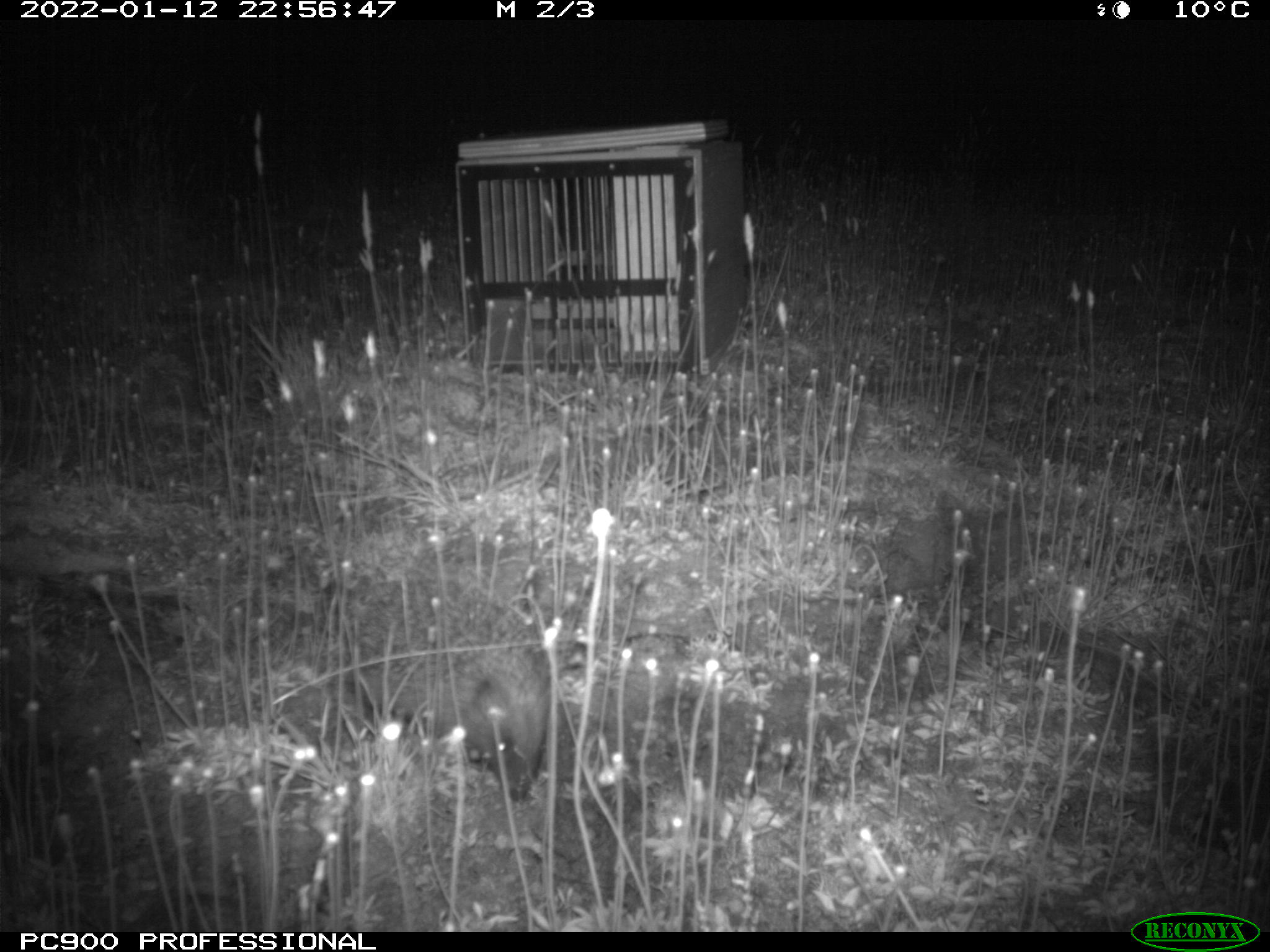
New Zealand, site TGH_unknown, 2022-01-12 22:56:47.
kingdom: Animalia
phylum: Chordata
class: Mammalia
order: Eulipotyphla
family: Erinaceidae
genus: Erinaceus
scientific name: Erinaceus europaeus europaeus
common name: european hedgehog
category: hedgehog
Hedgehog (european hedgehog) (Erinaceus europaeus europaeus).